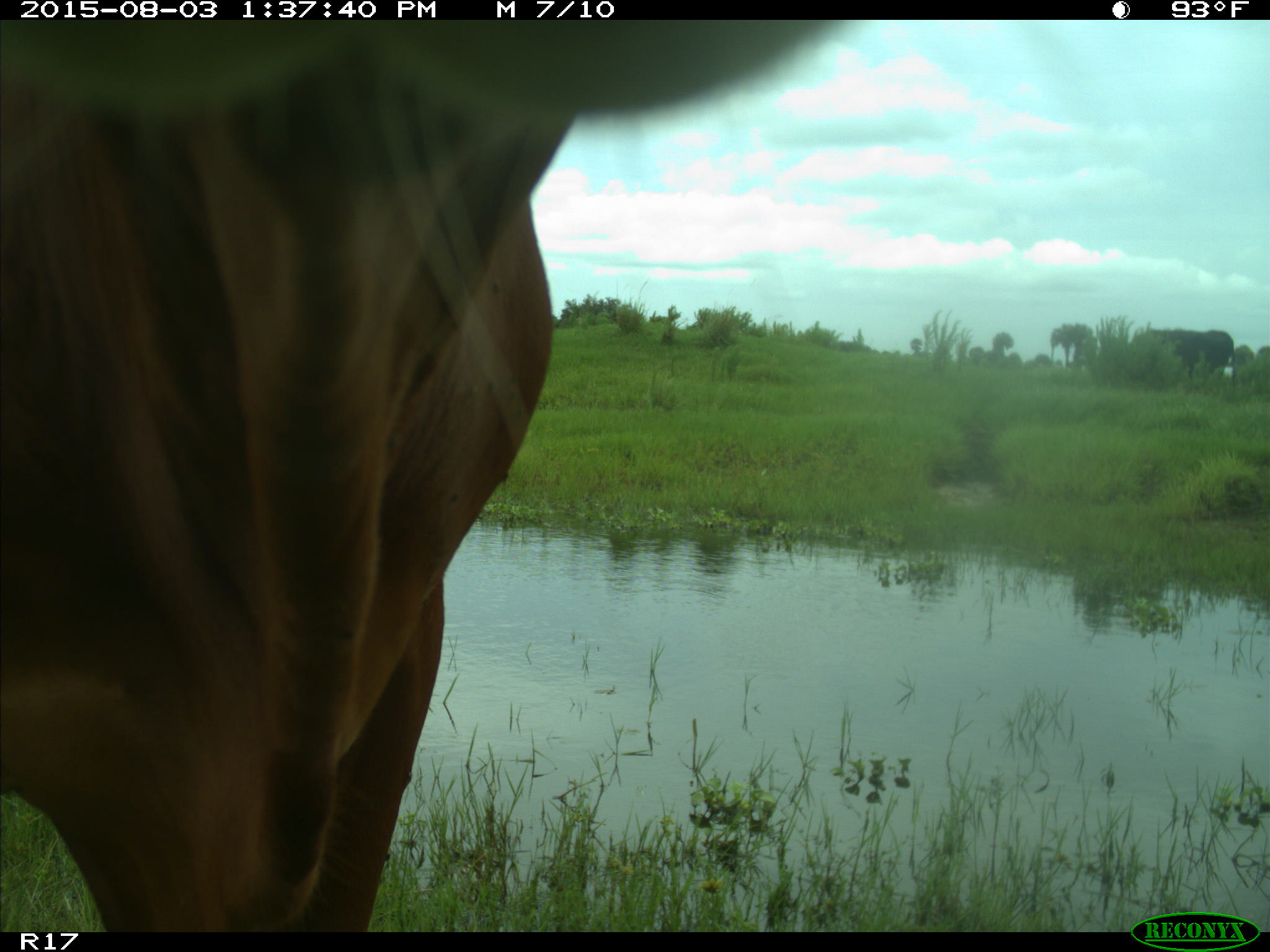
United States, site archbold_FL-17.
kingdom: Animalia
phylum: Chordata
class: Mammalia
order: Artiodactyla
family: Bovidae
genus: Bos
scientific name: Bos taurus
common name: domestic cow